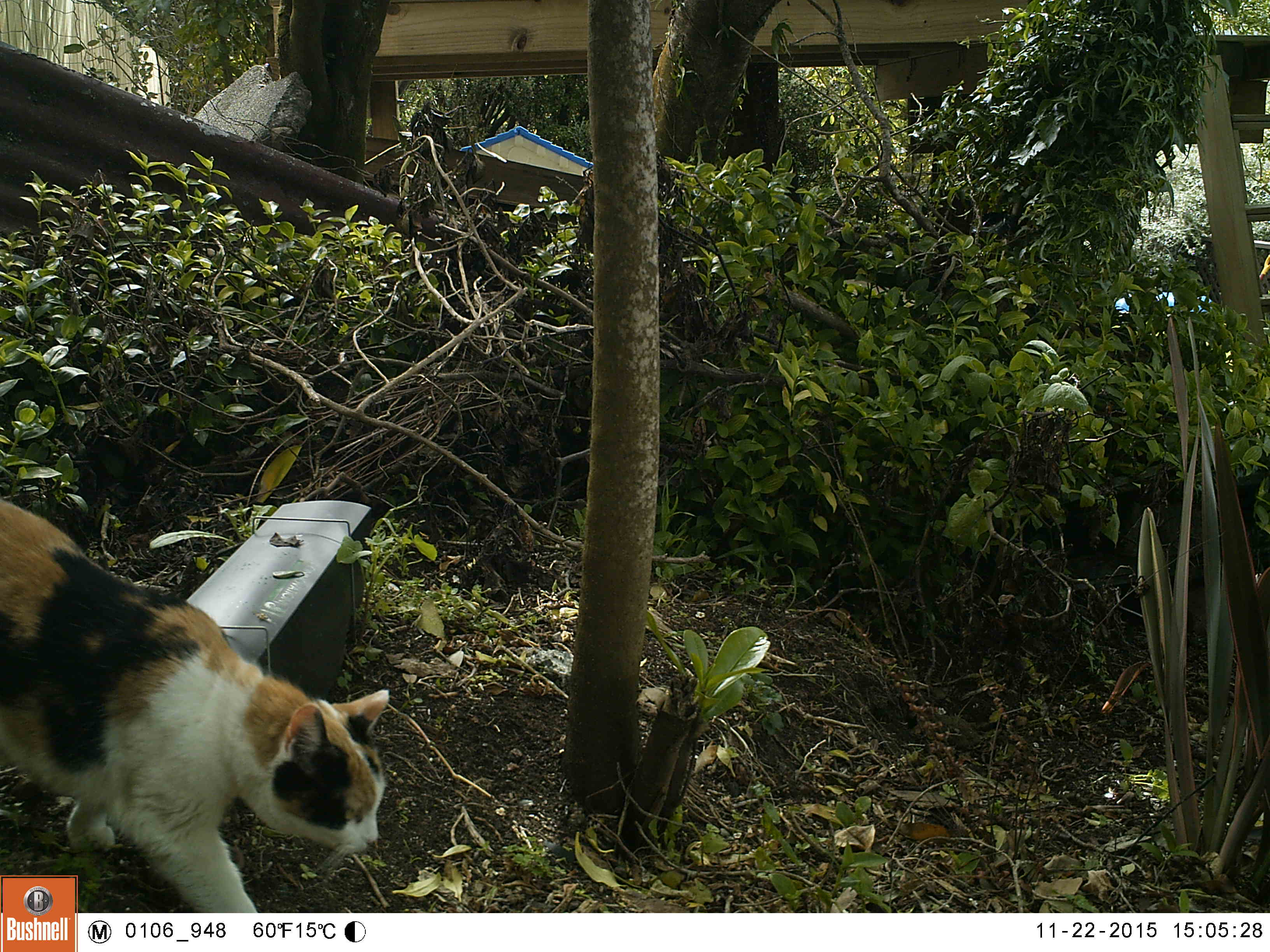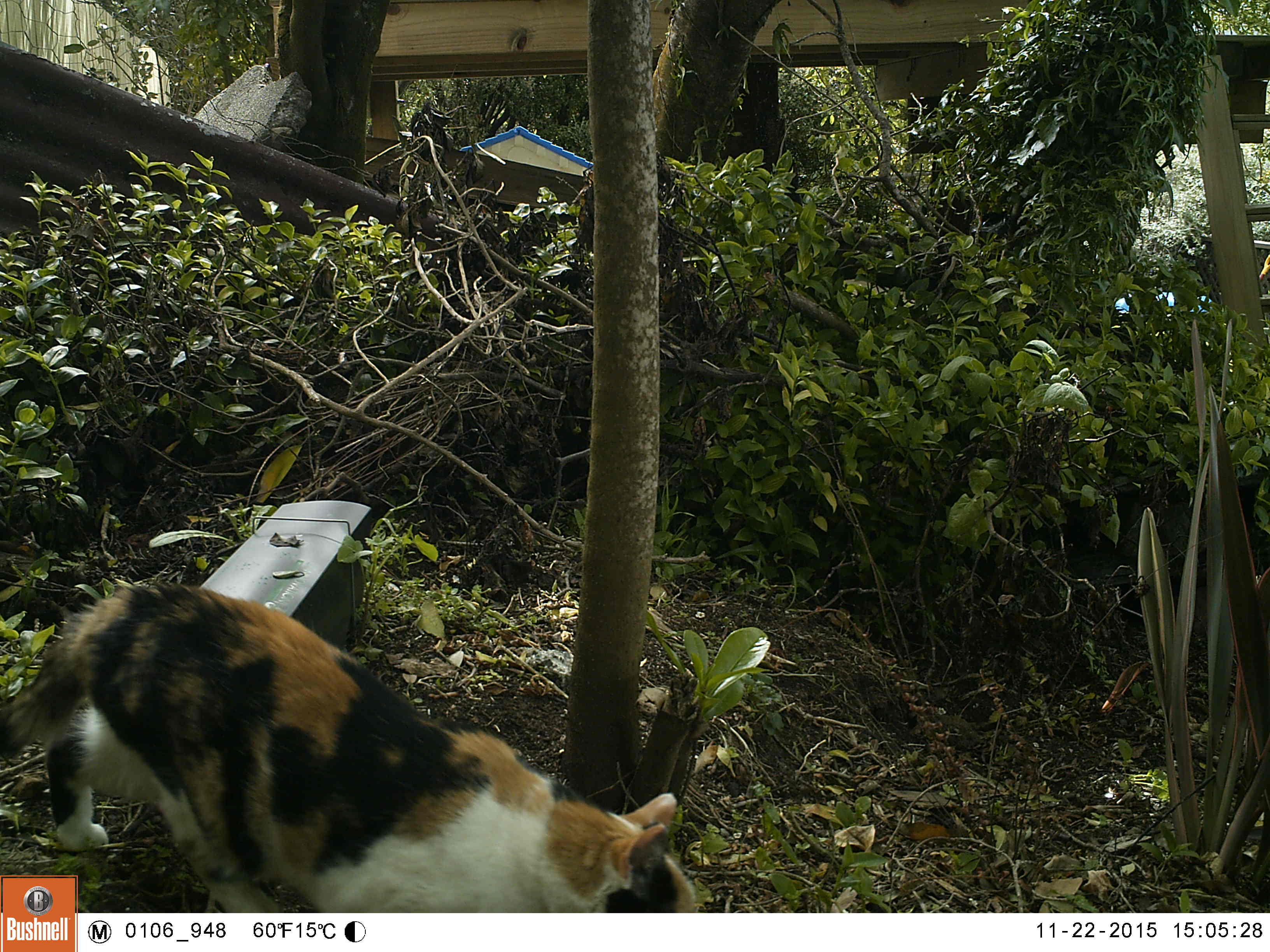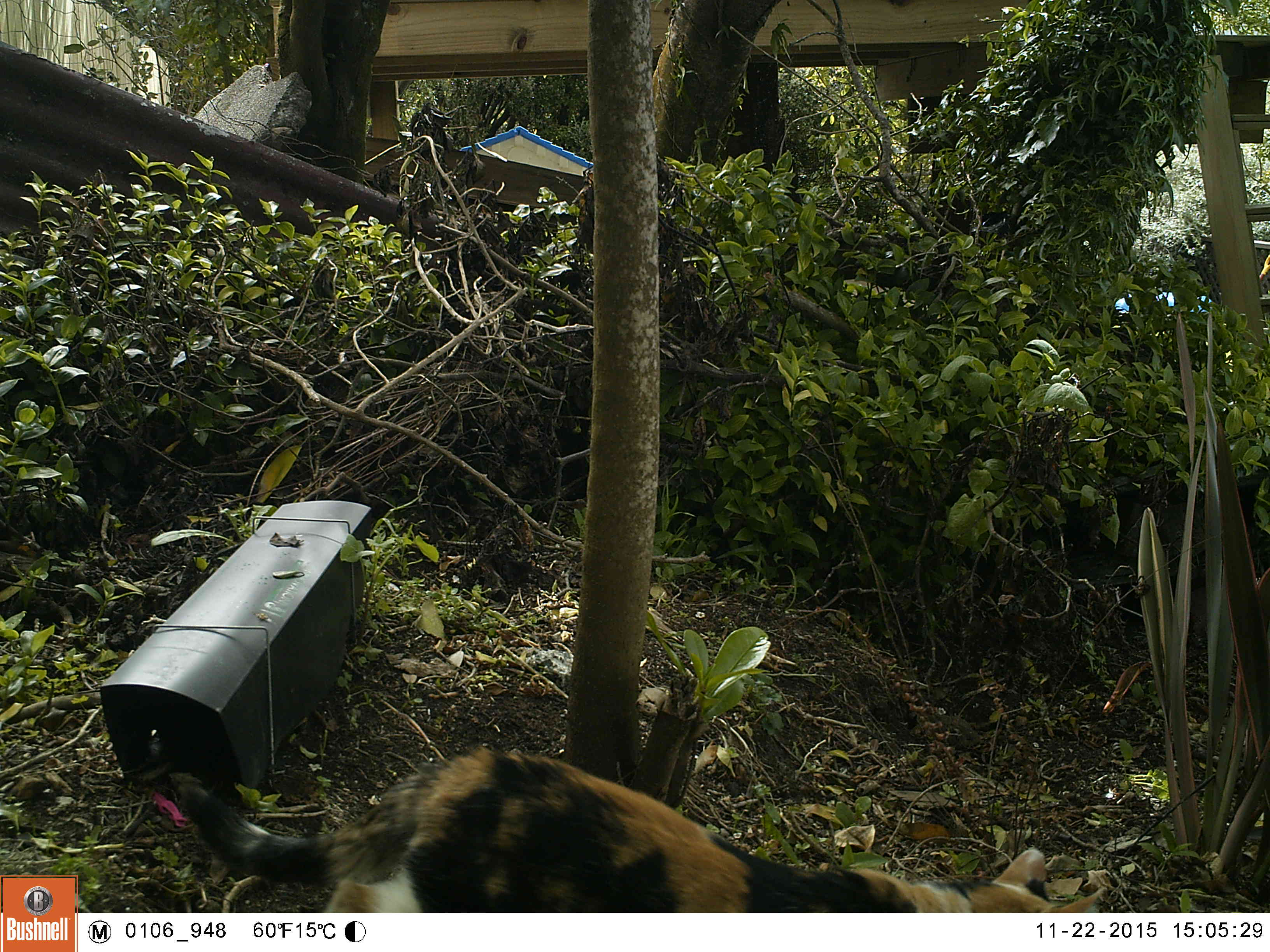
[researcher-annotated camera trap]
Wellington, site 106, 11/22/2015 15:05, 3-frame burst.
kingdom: Animalia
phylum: Chordata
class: Mammalia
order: Carnivora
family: Felidae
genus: Felis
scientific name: Felis catus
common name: cat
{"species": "cat (Felis catus)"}